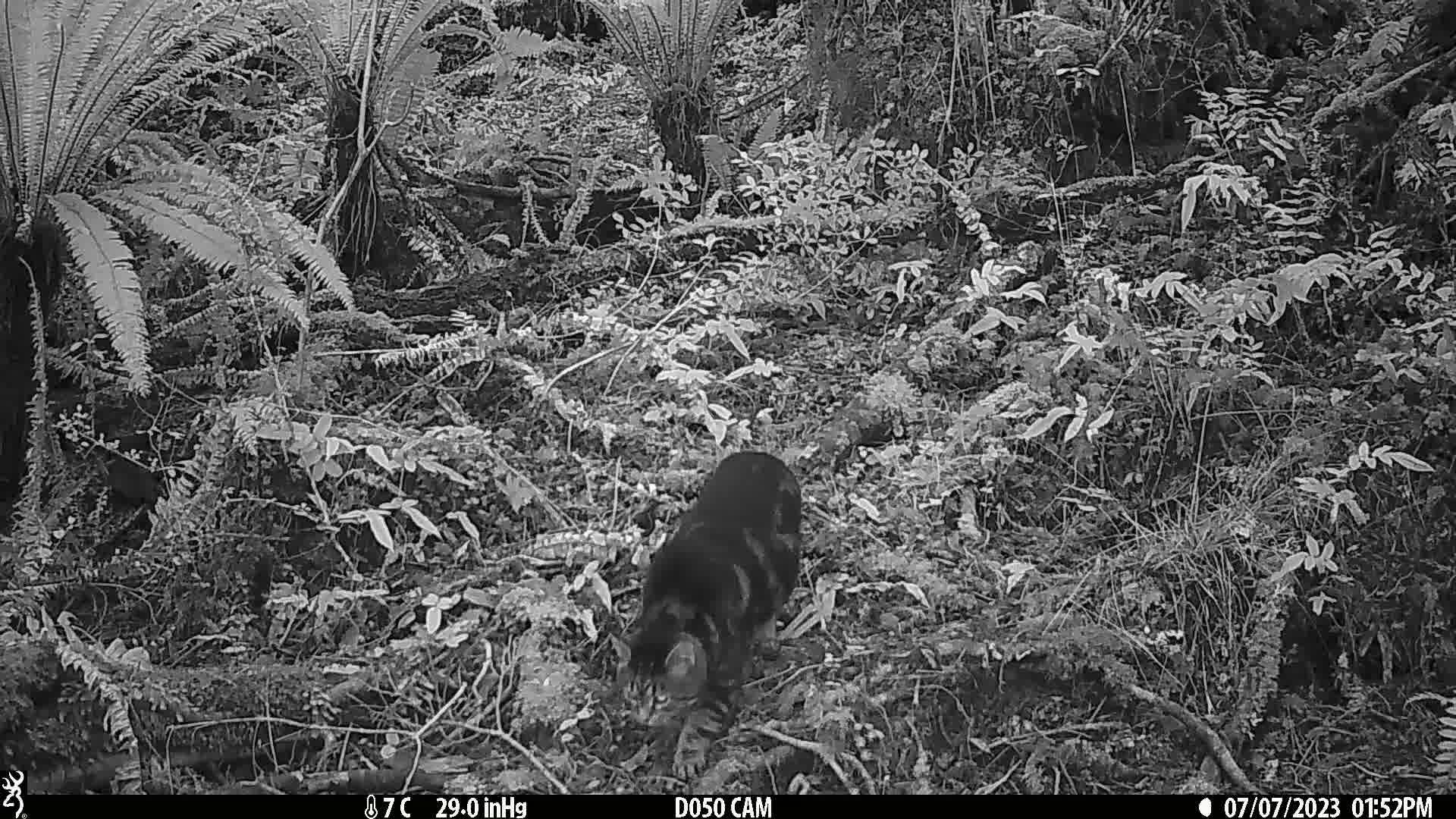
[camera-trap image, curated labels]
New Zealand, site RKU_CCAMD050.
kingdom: Animalia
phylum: Chordata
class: Mammalia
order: Carnivora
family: Felidae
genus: Felis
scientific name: Felis catus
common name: domestic cat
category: cat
Cat (domestic cat) (Felis catus).